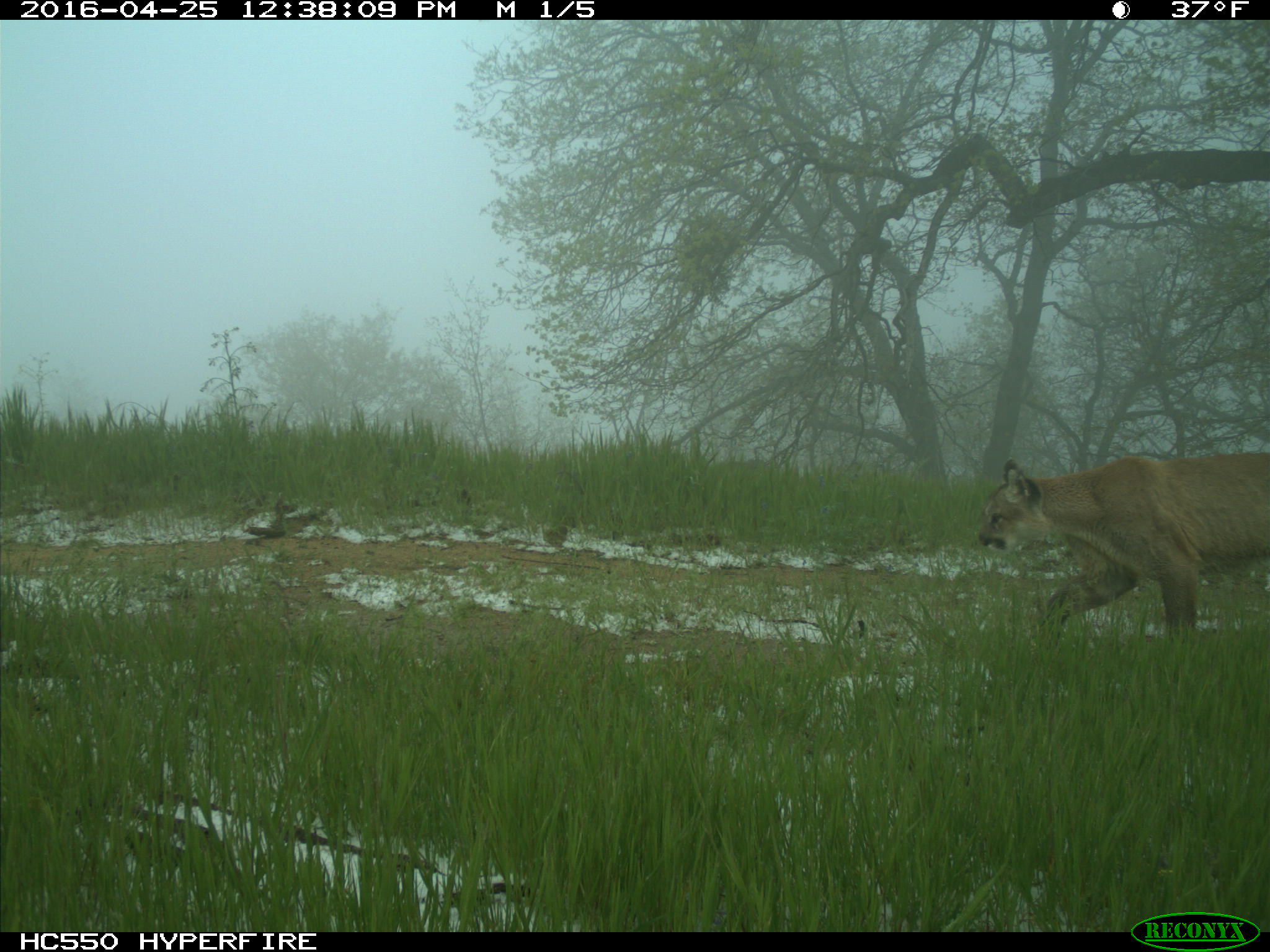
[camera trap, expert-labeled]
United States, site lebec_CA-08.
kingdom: Animalia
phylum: Chordata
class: Mammalia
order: Carnivora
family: Felidae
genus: Puma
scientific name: Puma concolor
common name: mountain lion